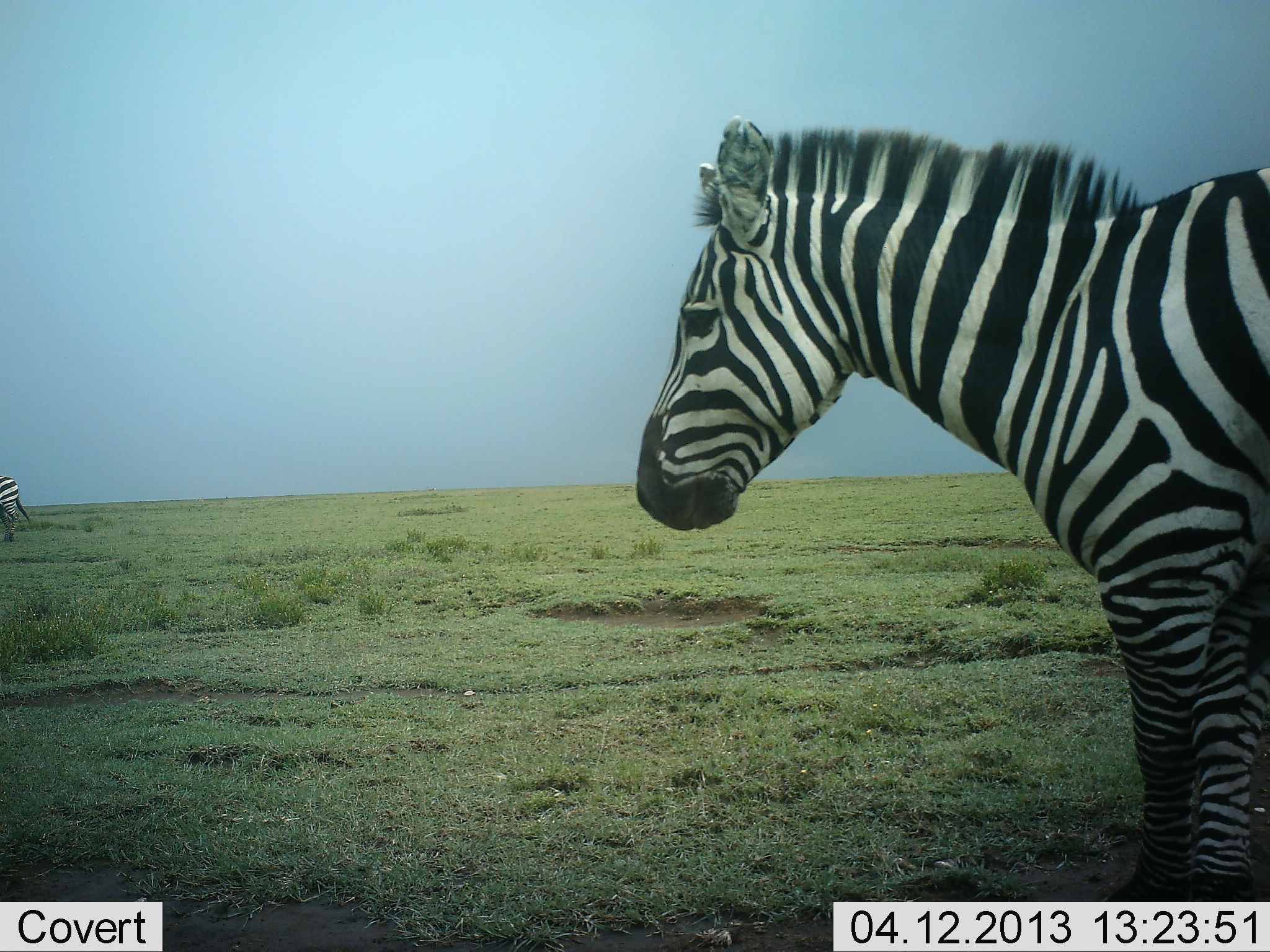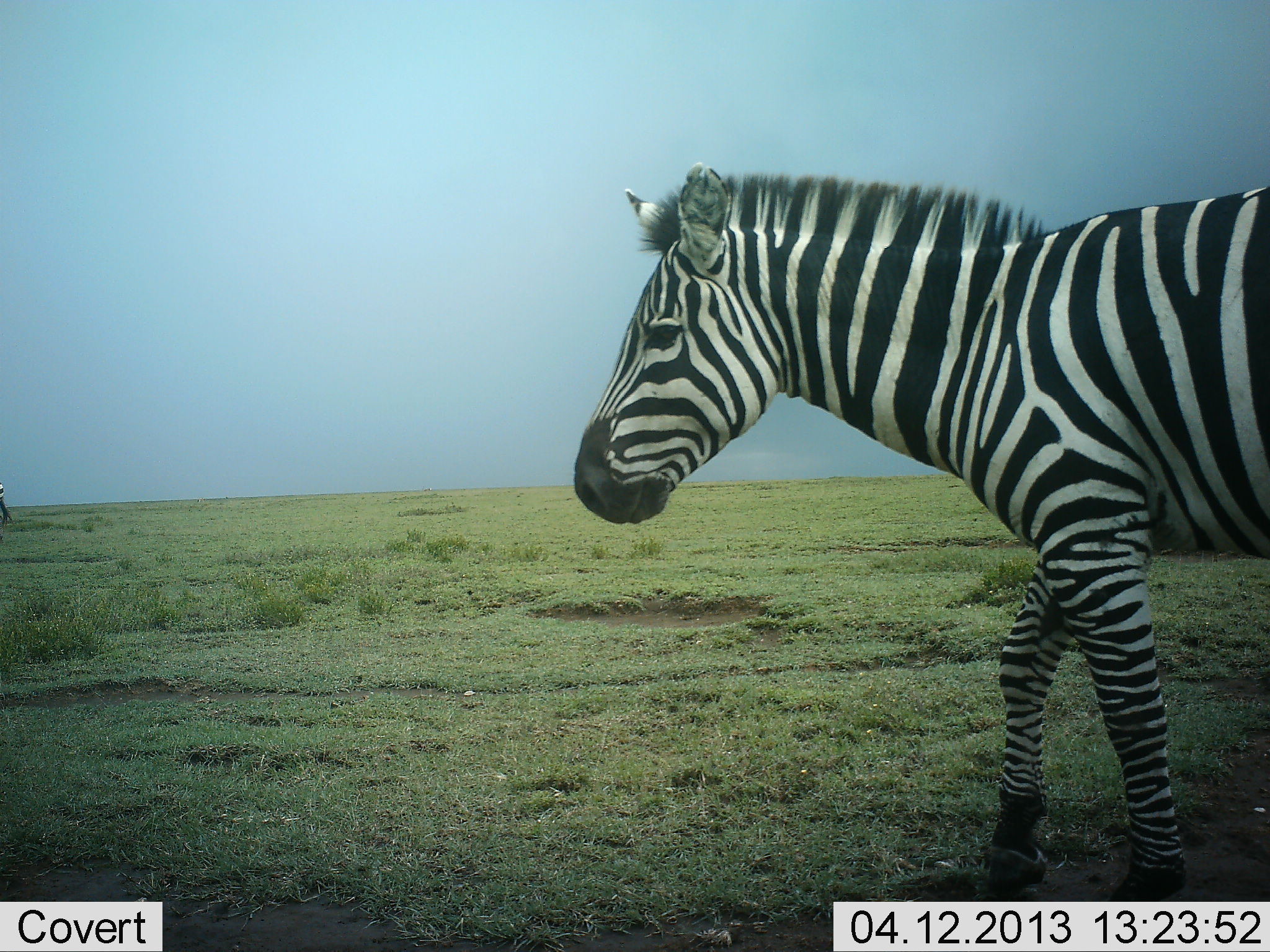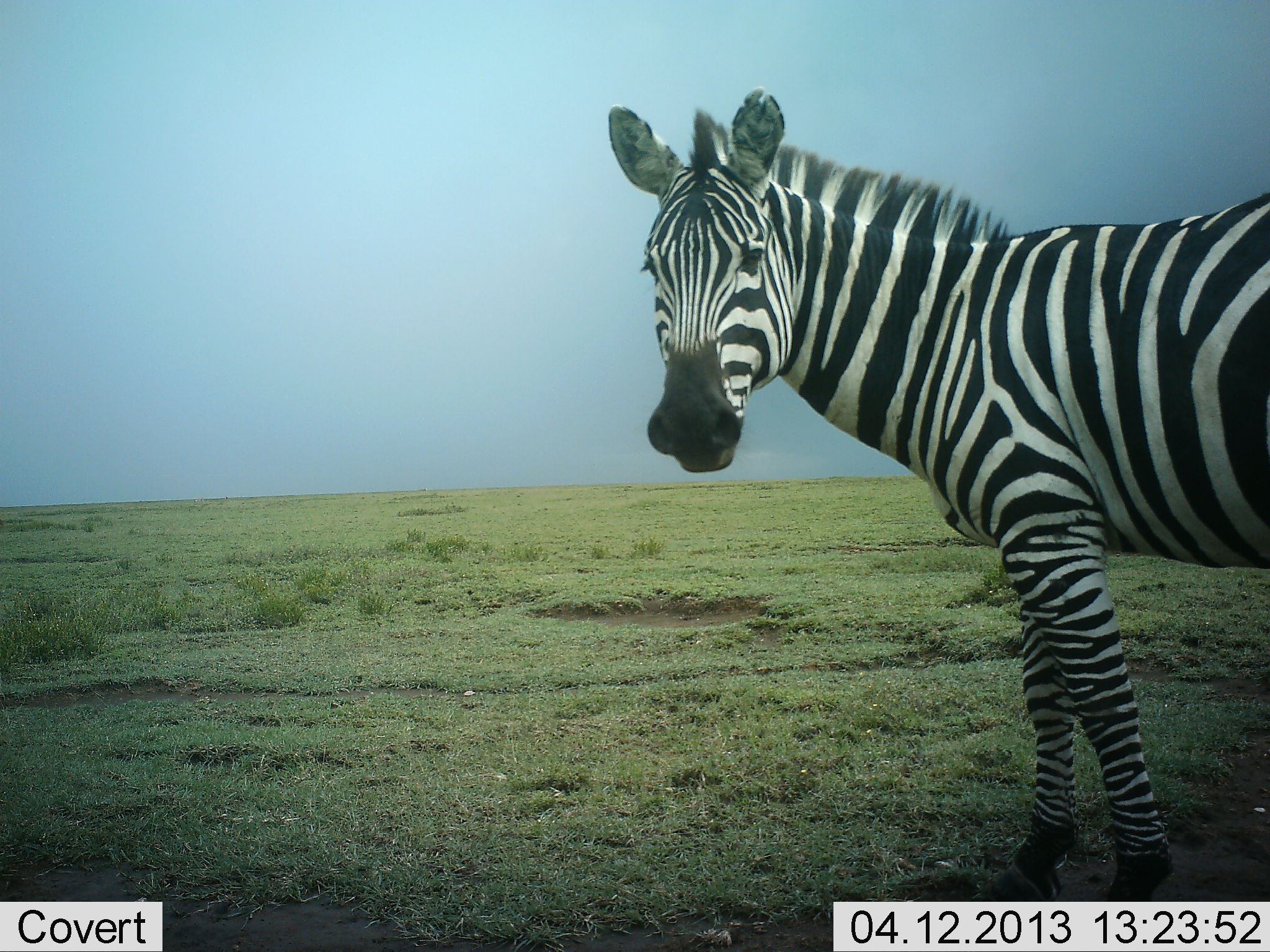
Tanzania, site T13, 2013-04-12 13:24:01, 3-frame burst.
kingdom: Animalia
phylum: Chordata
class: Mammalia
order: Perissodactyla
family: Equidae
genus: Equus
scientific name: Equus quagga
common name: plains zebra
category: zebra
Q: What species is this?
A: Zebra (plains zebra) (Equus quagga).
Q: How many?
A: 1.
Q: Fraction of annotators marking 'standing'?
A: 39%.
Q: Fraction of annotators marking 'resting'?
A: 3%.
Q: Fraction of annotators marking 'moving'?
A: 74%.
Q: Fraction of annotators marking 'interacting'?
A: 0%.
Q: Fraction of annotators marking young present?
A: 0%.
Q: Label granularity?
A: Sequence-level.